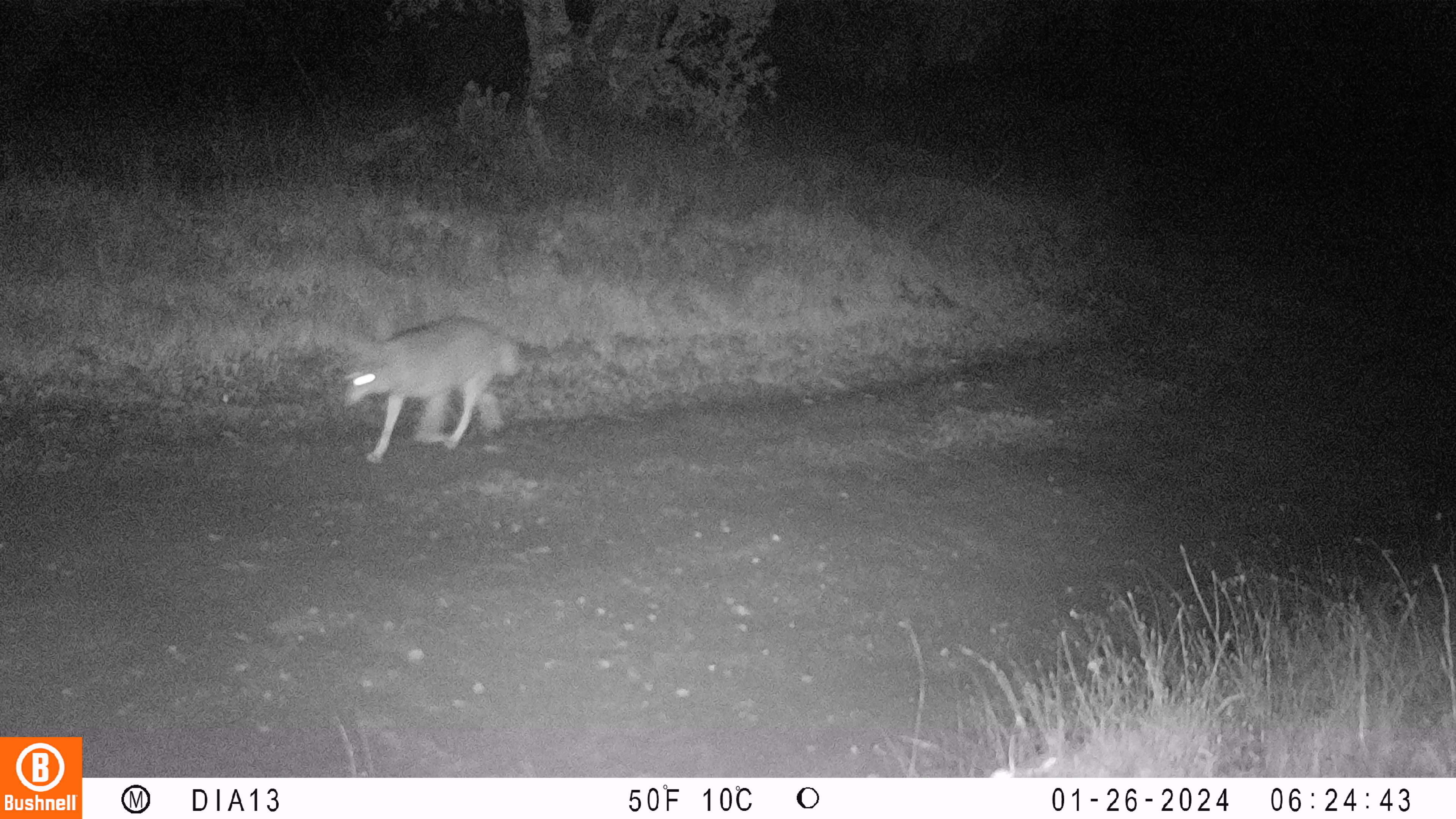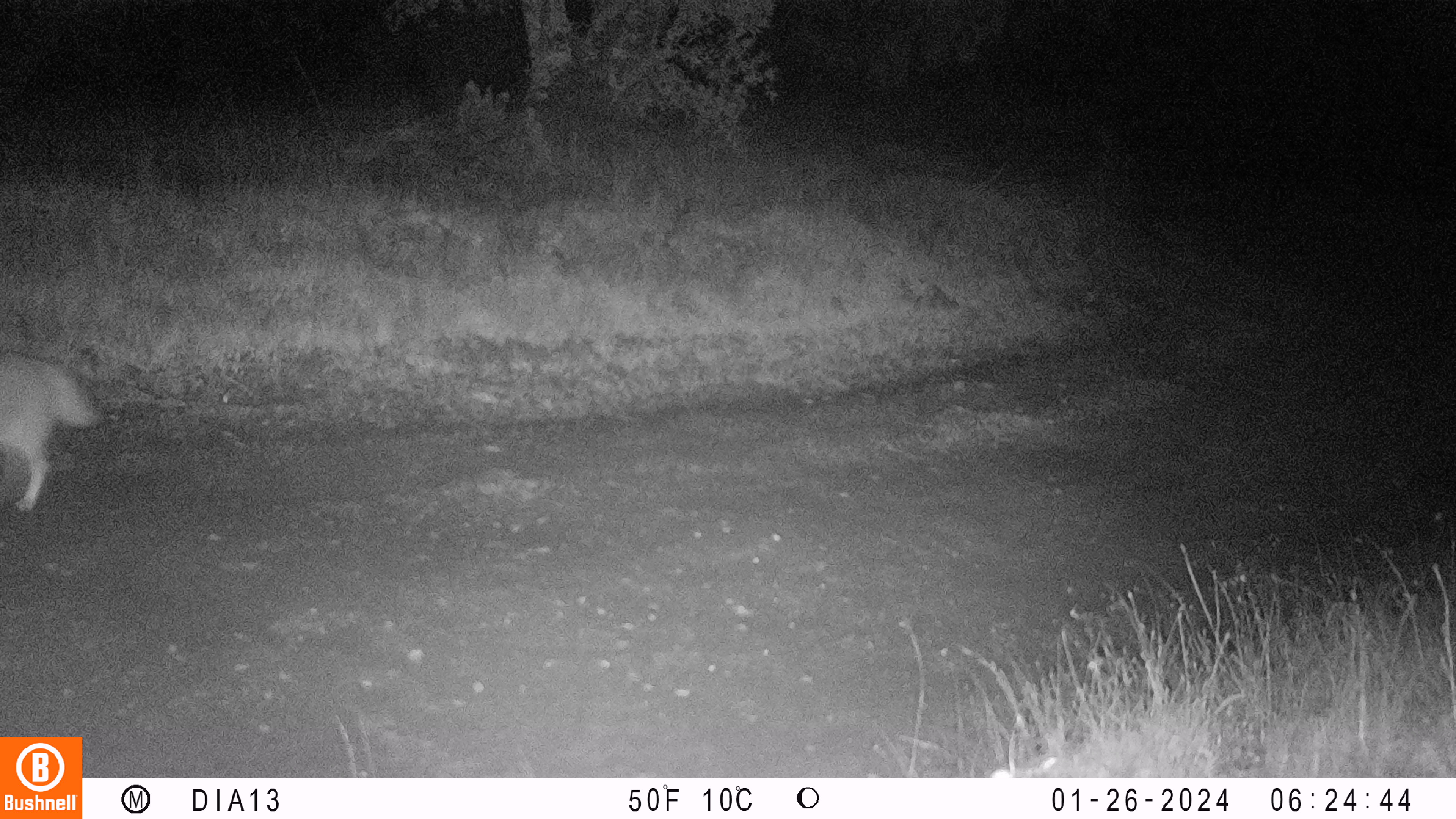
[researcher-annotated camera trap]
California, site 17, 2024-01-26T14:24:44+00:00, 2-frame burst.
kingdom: Animalia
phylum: Chordata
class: Mammalia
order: Carnivora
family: Canidae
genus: Canis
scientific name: Canis latrans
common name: coyote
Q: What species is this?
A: Coyote (Canis latrans).